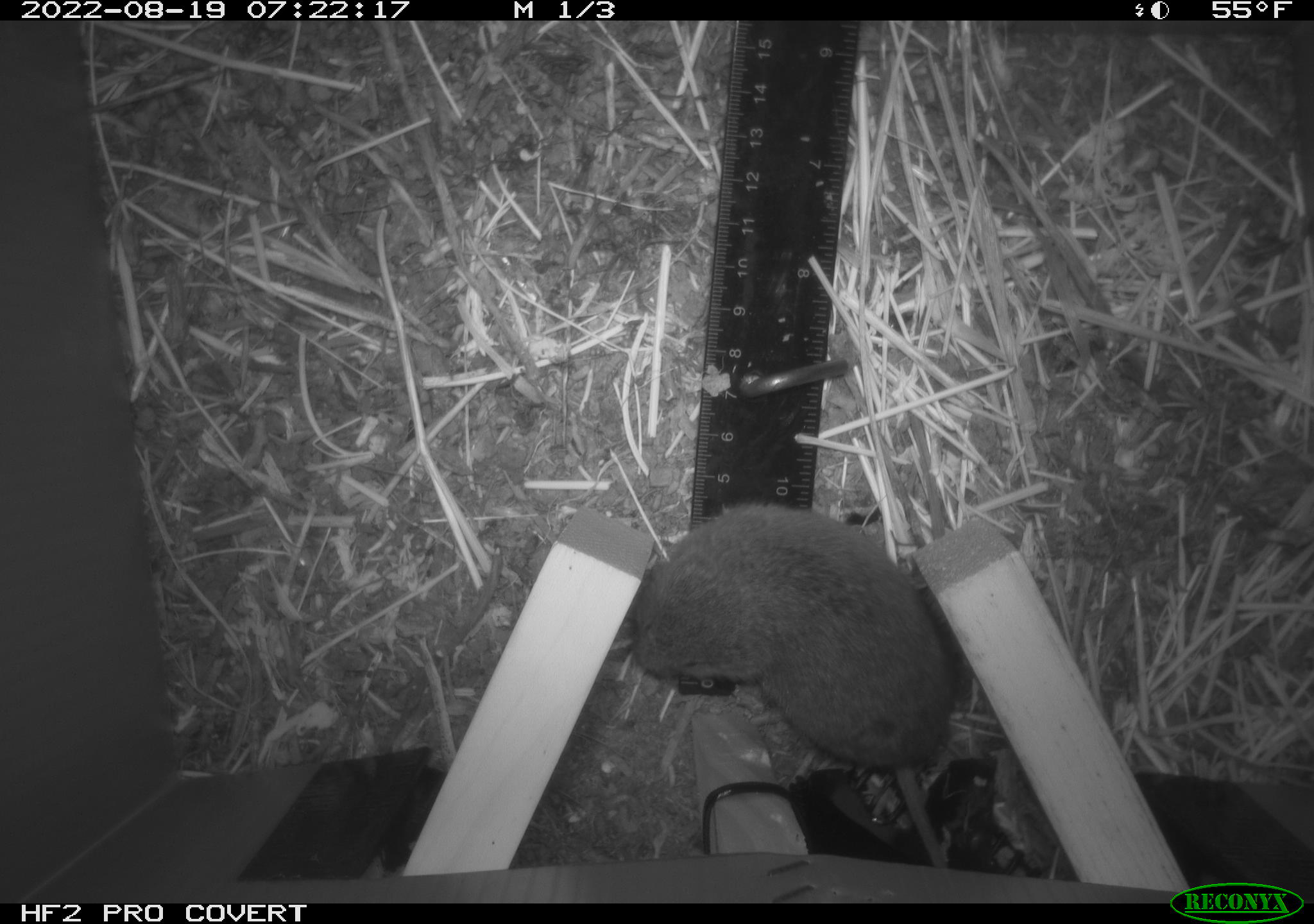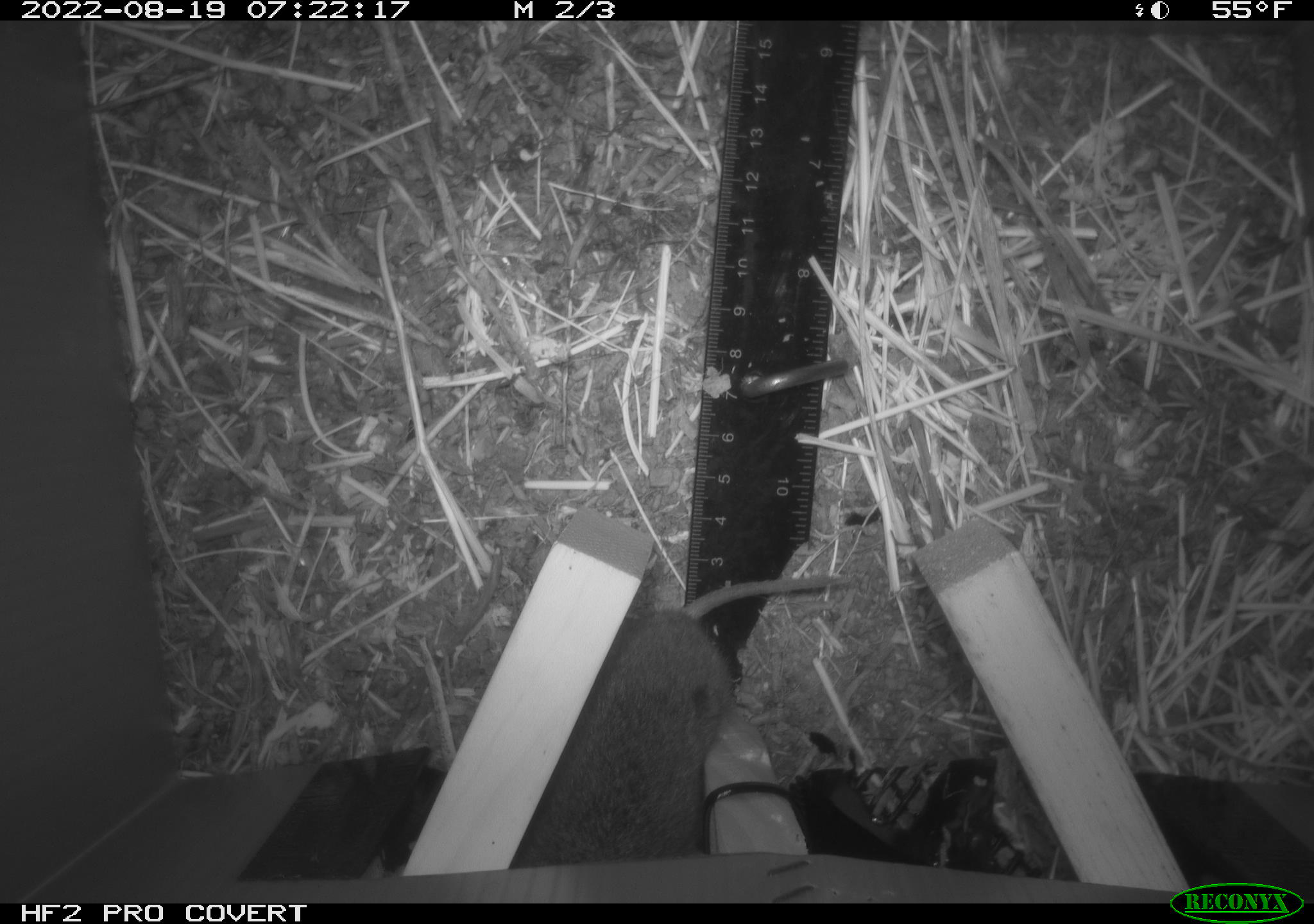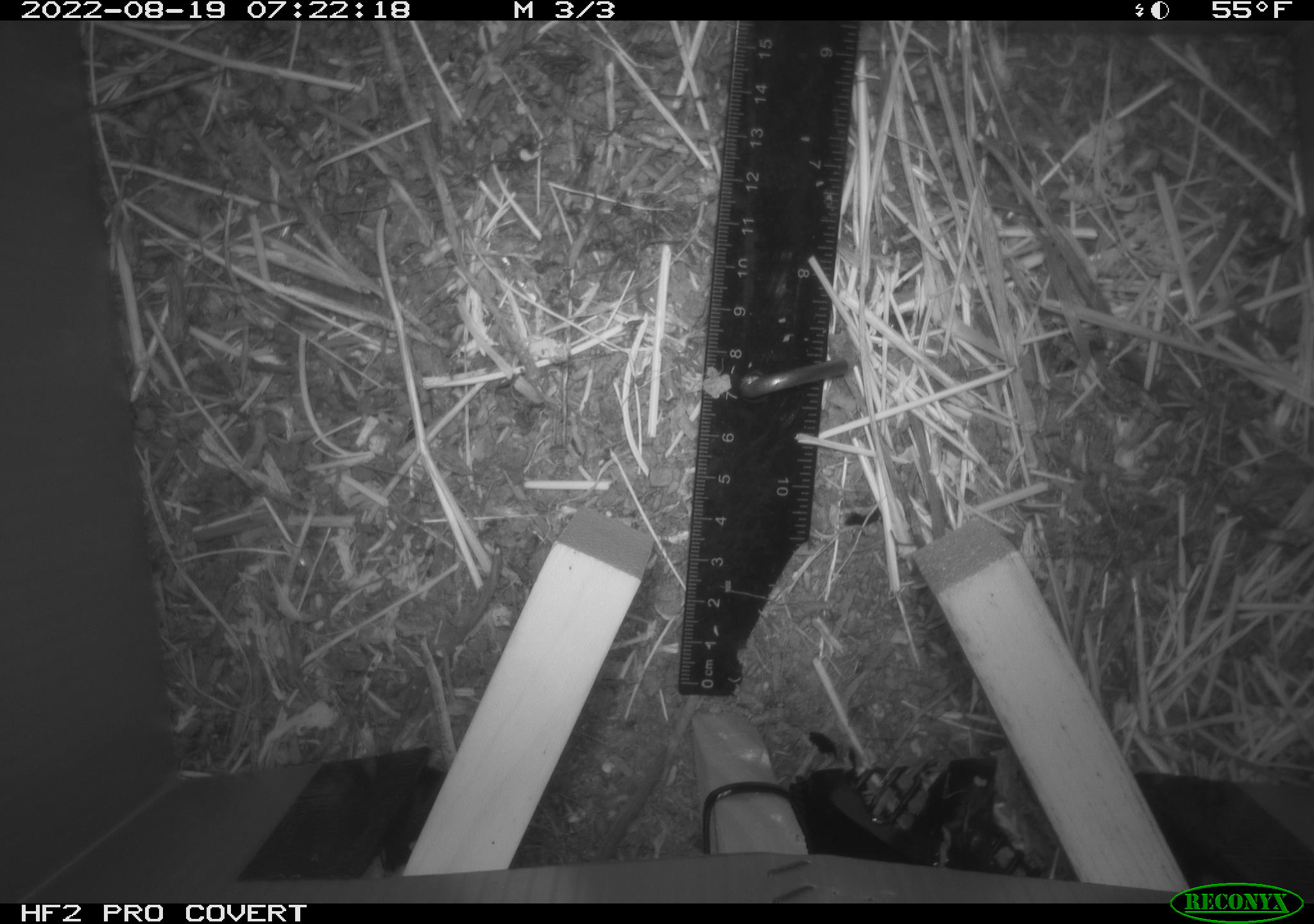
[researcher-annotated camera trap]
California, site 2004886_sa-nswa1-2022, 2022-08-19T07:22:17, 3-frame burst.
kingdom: Animalia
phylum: Chordata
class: Mammalia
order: Rodentia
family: Cricetidae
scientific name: Cricetidae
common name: hamsters, voles, lemmings, and allies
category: cricetidae family